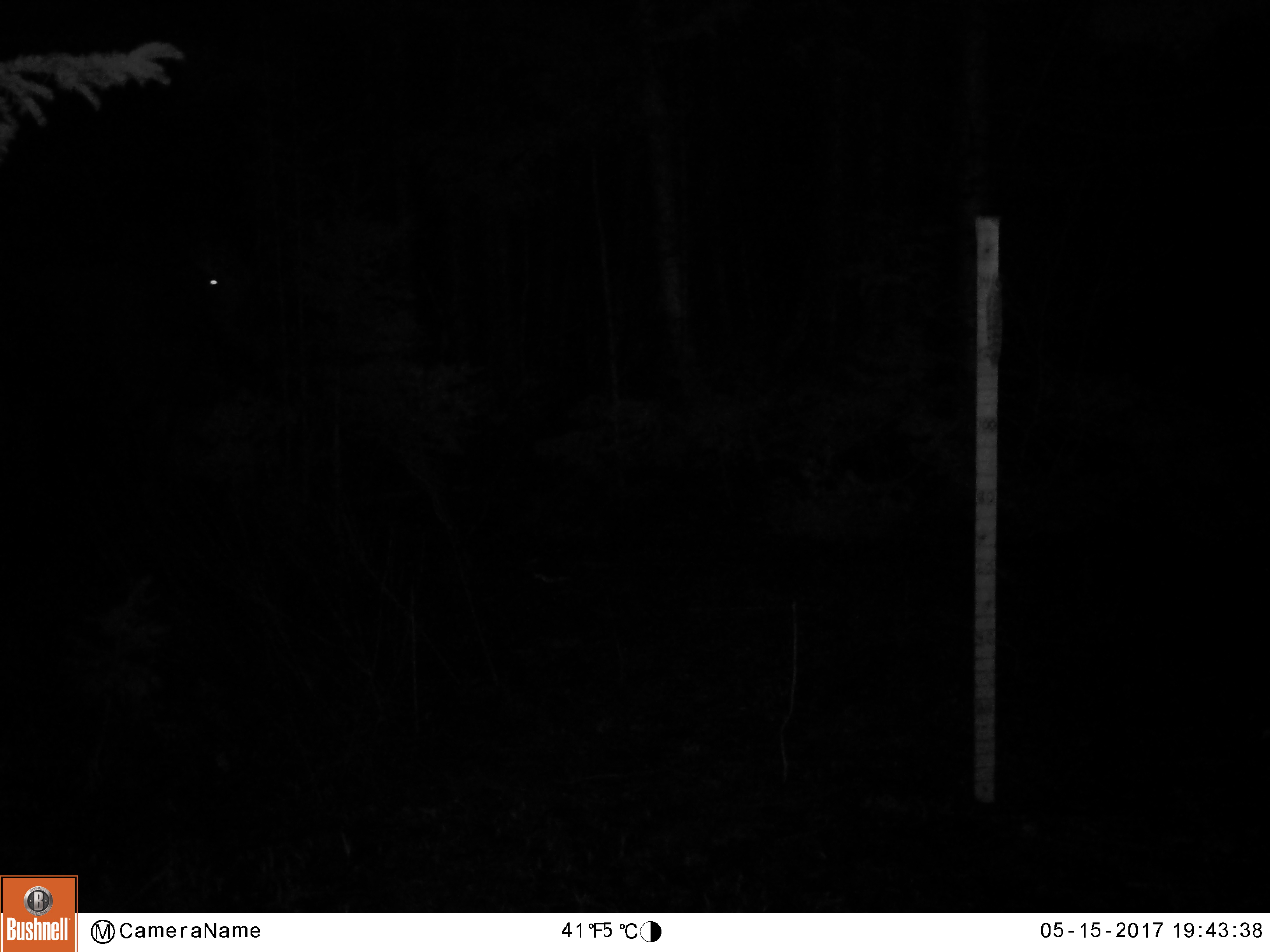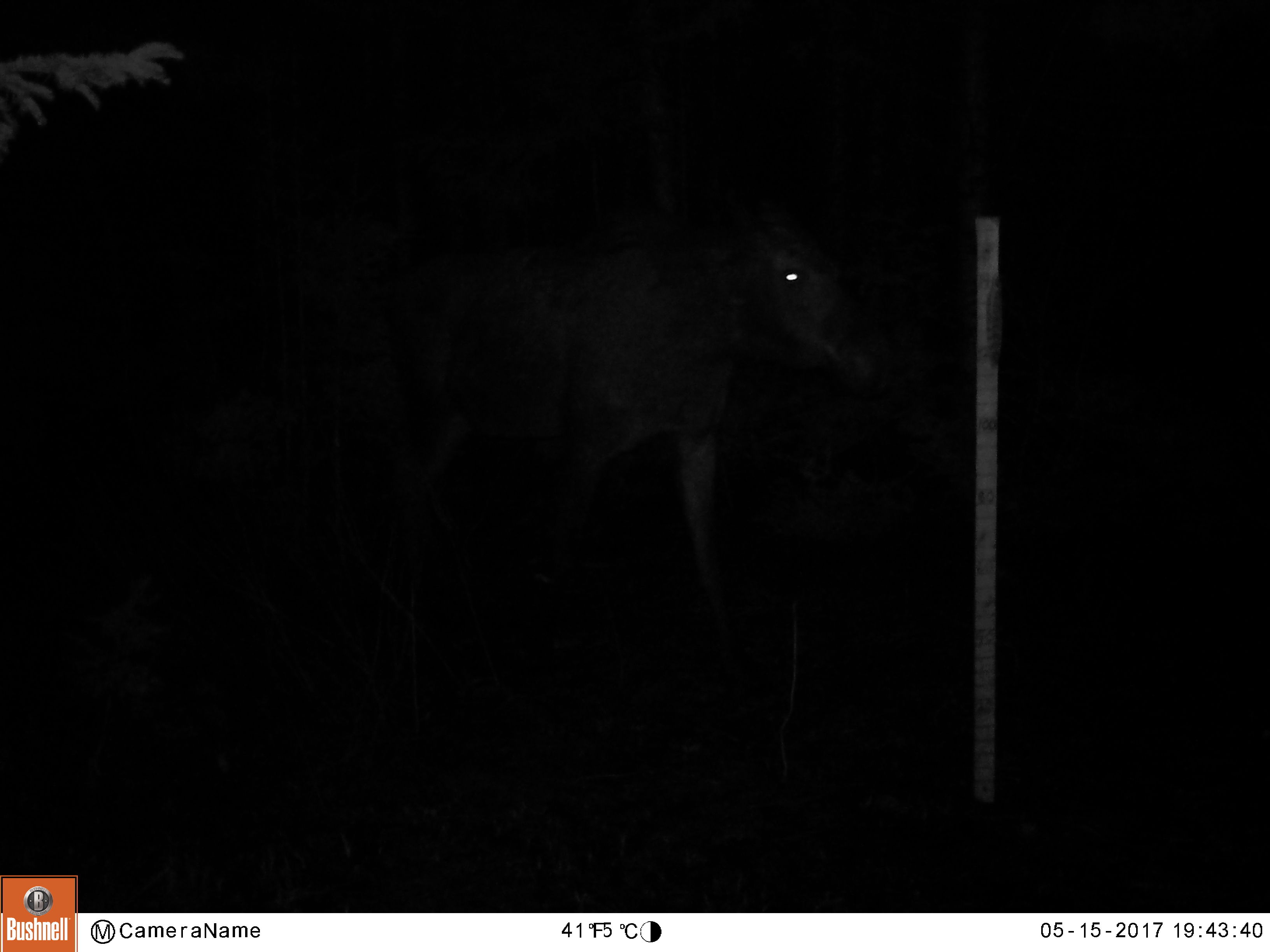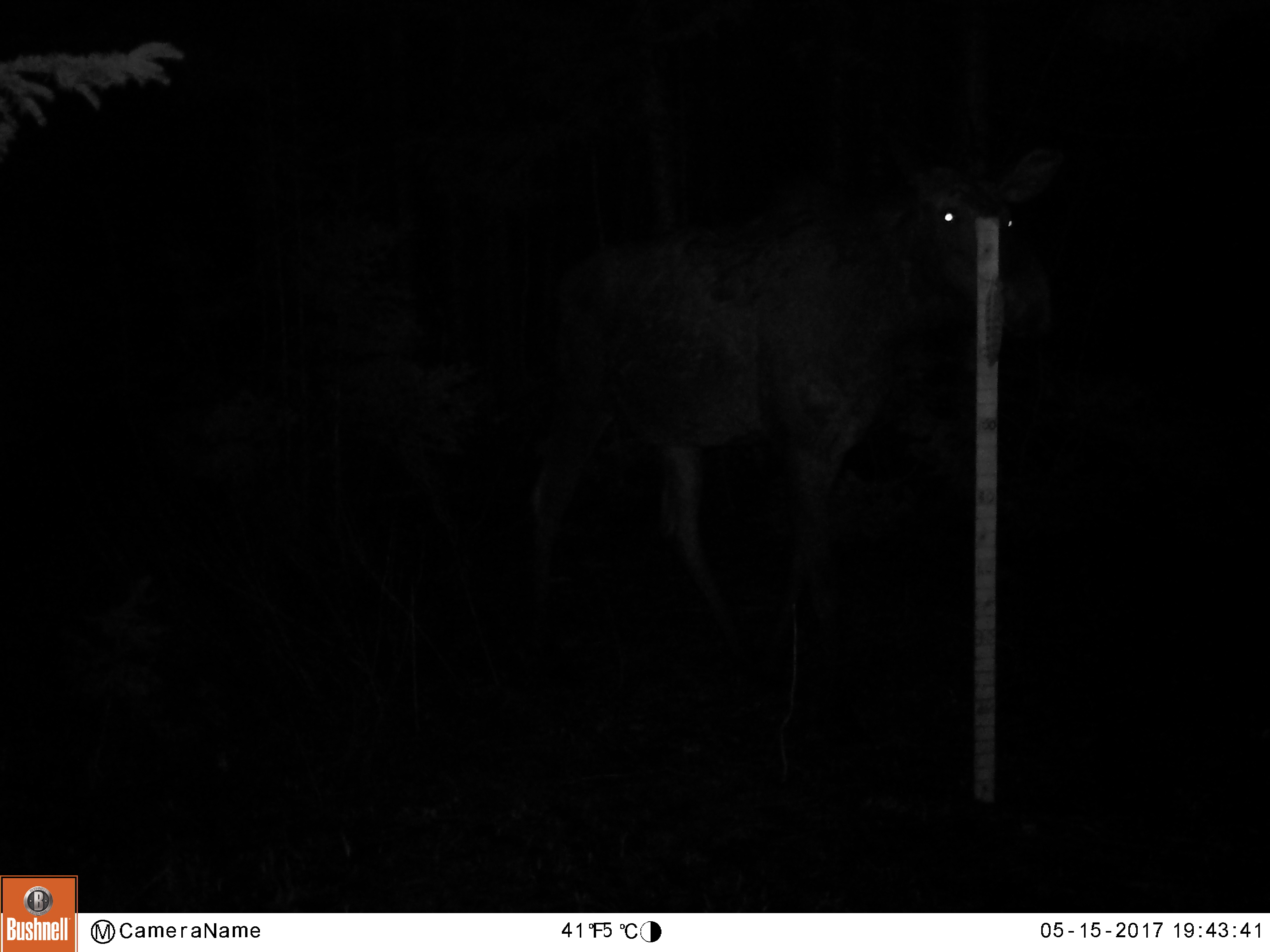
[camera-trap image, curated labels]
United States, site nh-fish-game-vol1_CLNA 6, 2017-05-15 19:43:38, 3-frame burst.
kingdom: Animalia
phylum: Chordata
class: Mammalia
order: Artiodactyla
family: Cervidae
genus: Alces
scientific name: Alces alces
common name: moose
Moose (Alces alces).